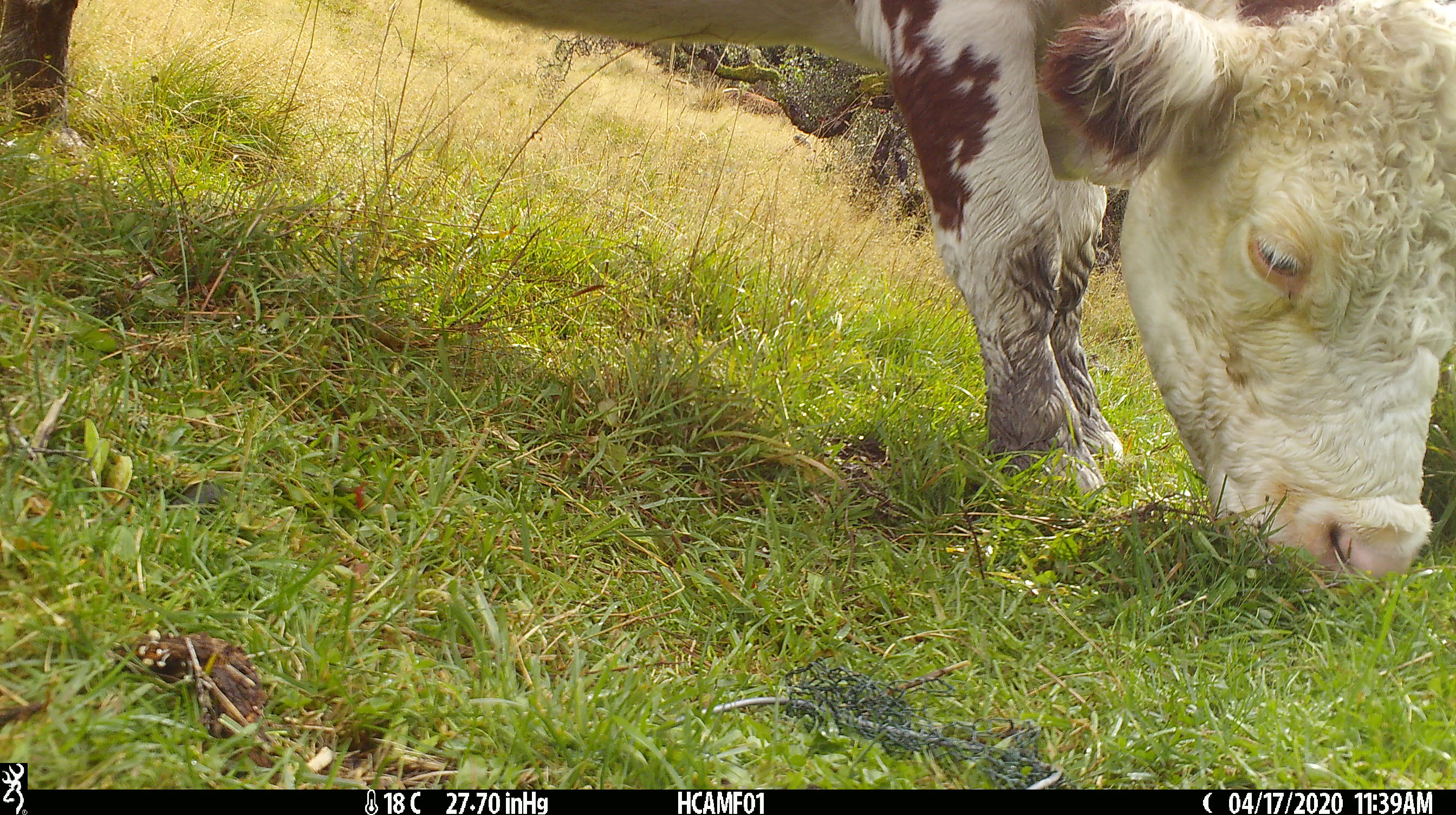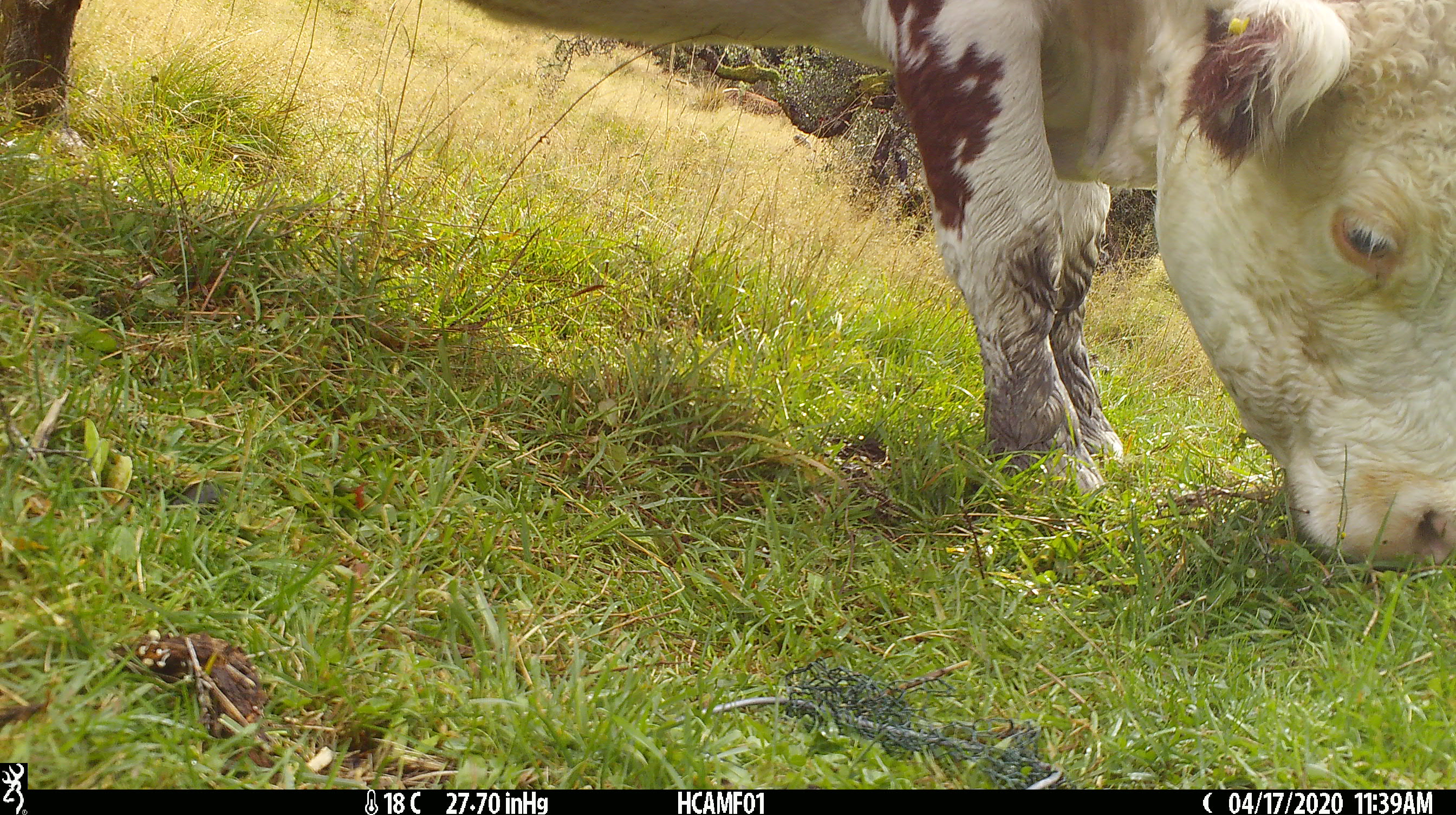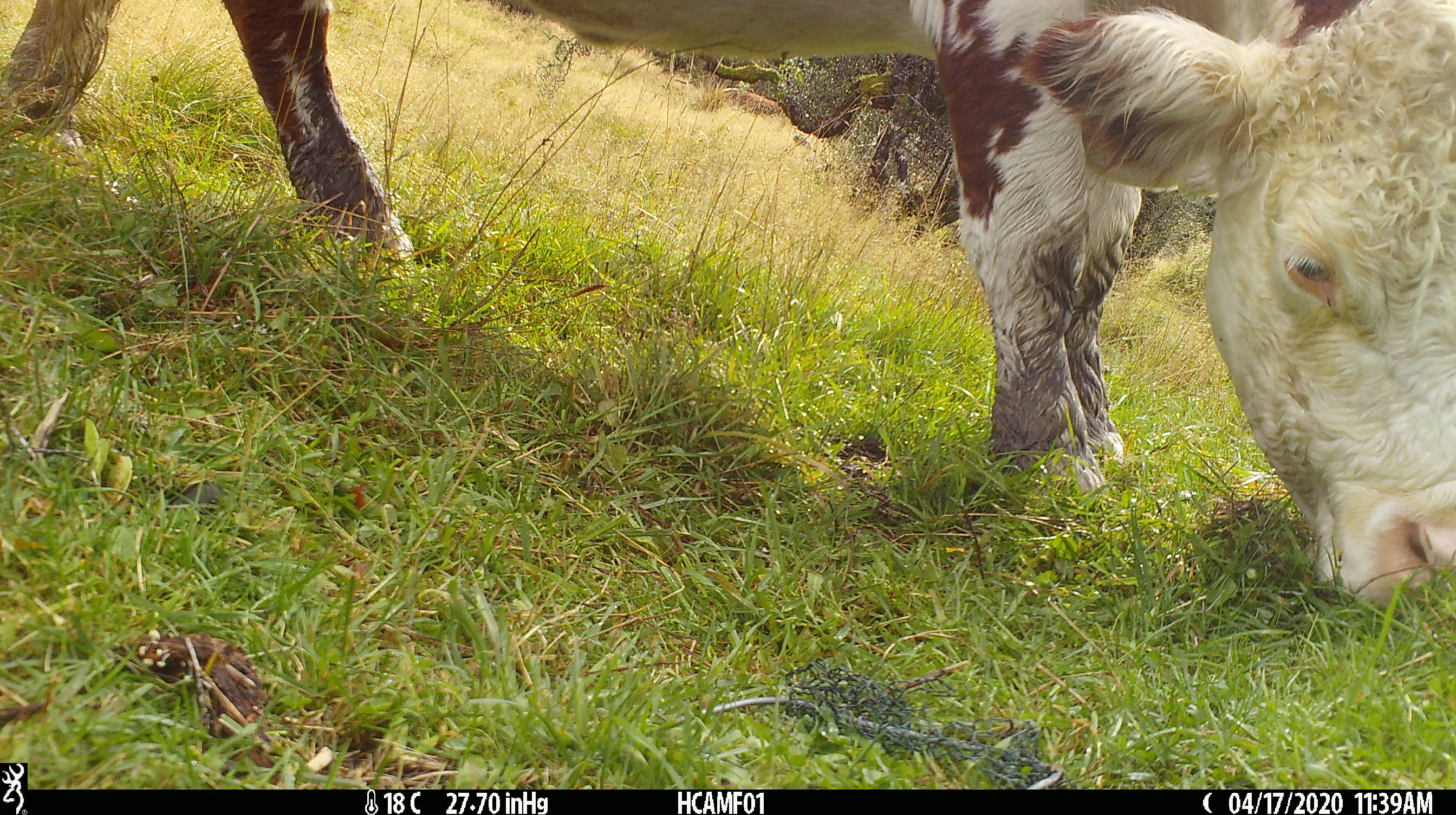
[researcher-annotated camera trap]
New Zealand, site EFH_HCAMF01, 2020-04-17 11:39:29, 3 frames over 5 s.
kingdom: Animalia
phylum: Chordata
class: Mammalia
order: Artiodactyla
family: Bovidae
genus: Bos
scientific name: Bos taurus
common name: domestic cow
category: cow